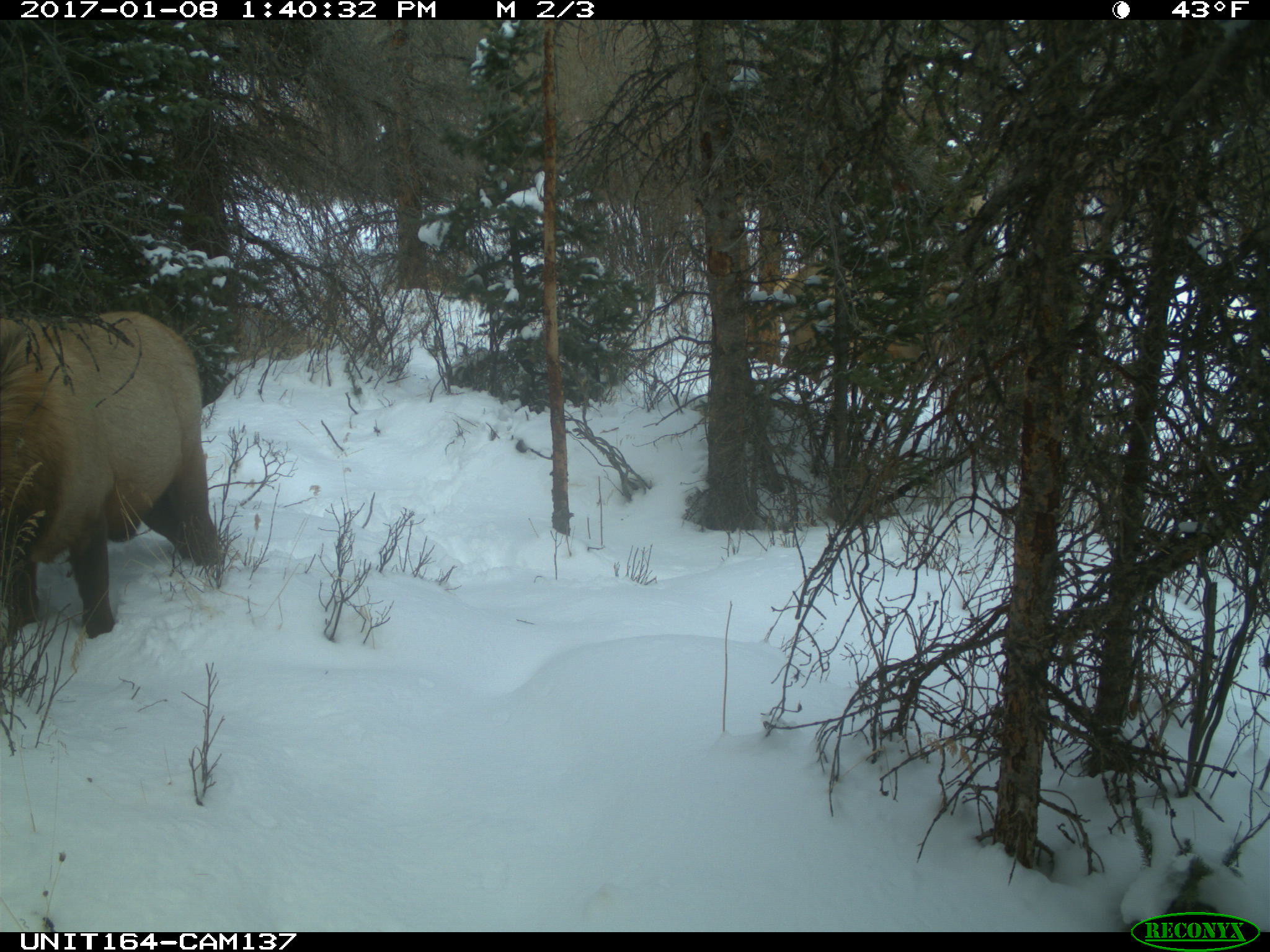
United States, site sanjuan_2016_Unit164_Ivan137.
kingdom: Animalia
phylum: Chordata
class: Mammalia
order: Artiodactyla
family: Cervidae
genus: Cervus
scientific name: Cervus elaphus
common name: red deer